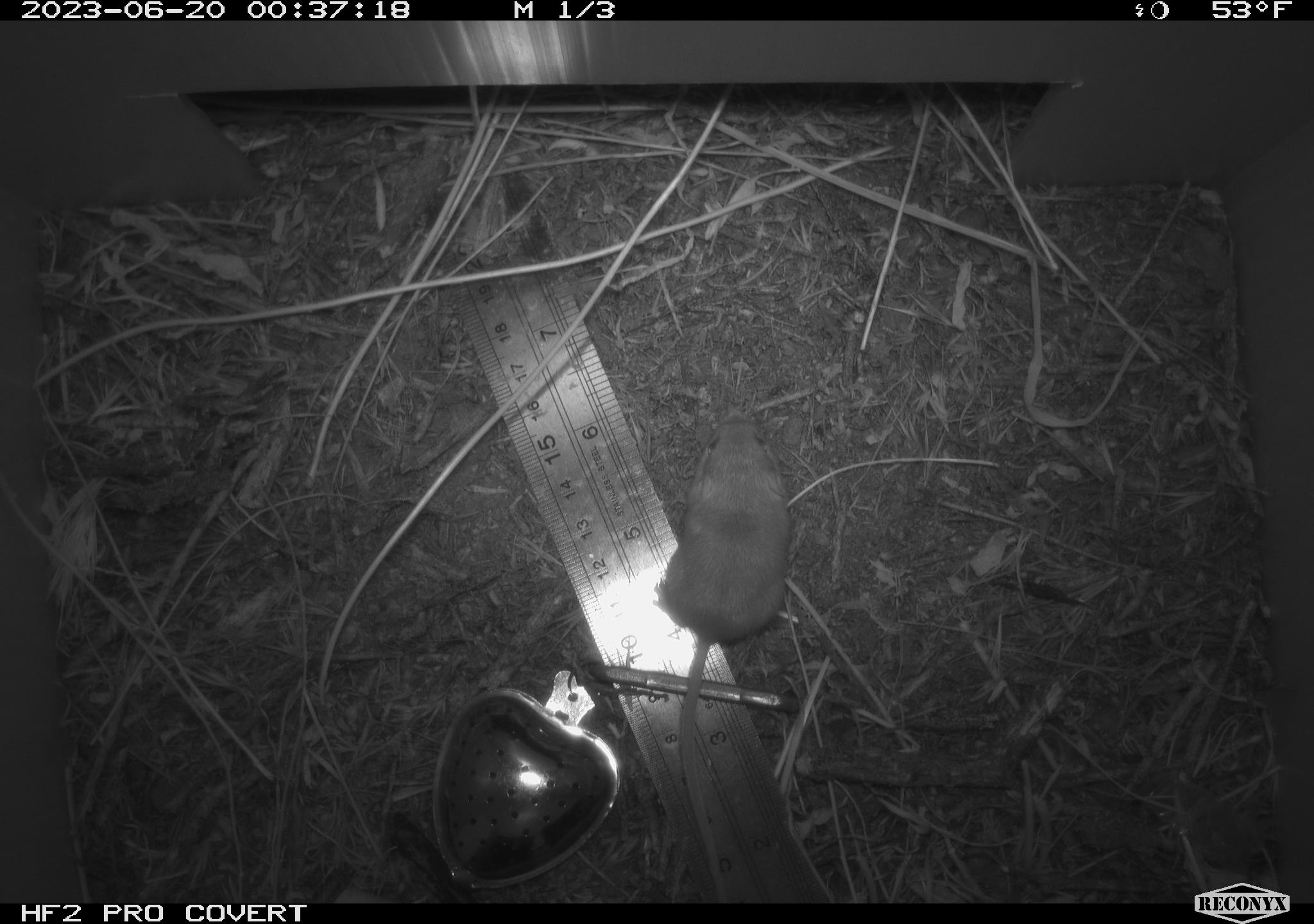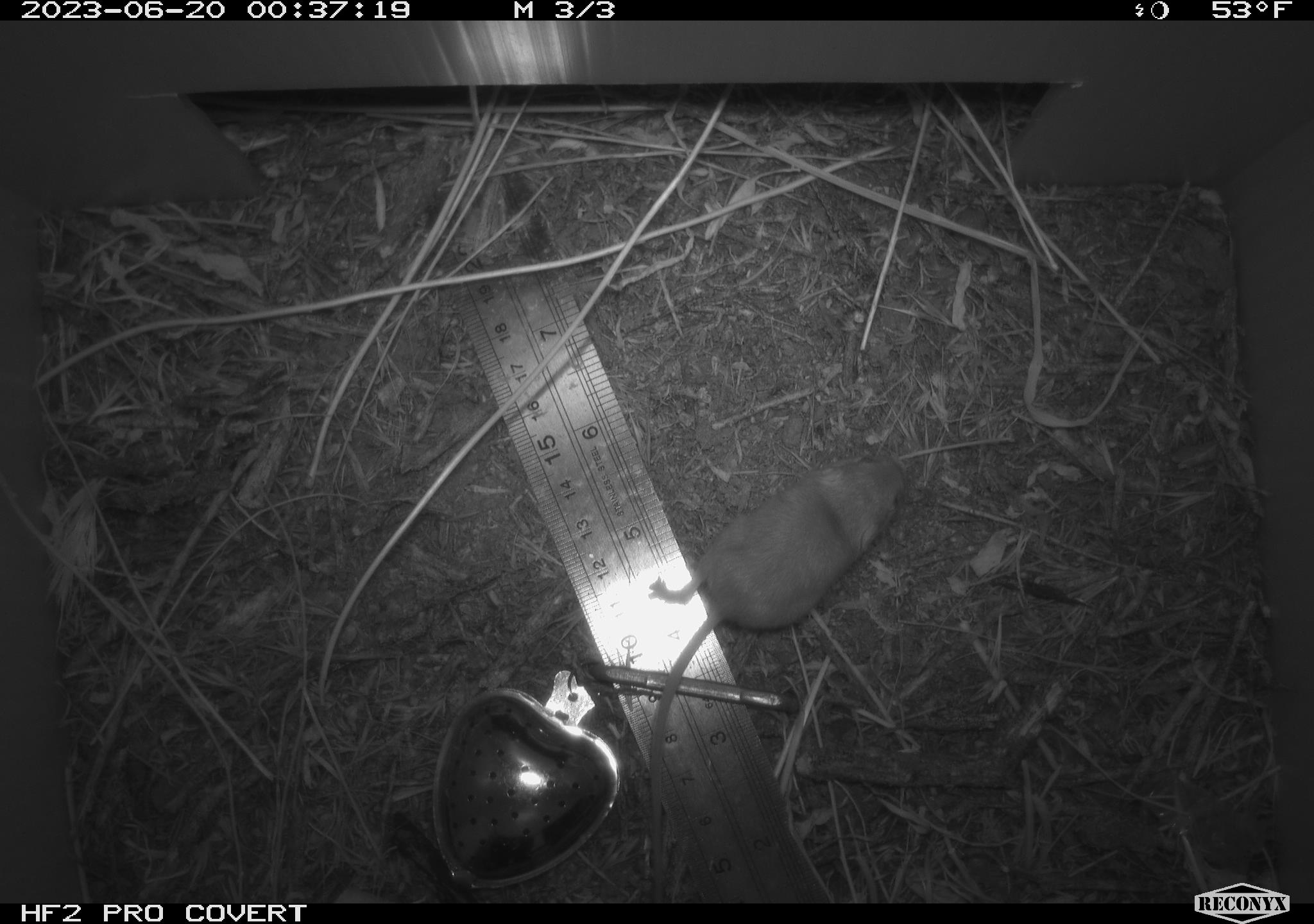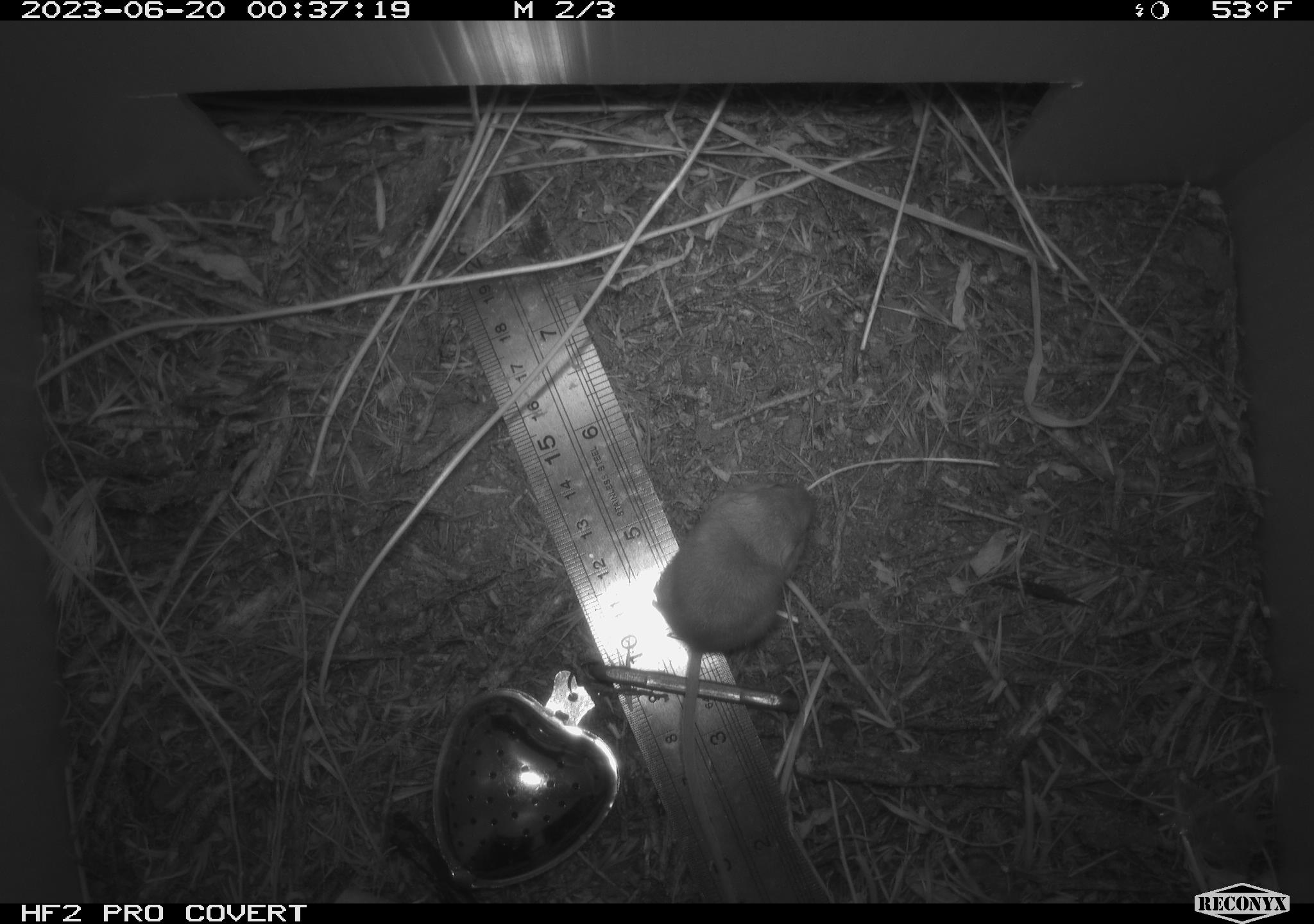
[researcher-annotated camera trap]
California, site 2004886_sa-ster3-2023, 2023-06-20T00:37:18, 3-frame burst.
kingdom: Animalia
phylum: Chordata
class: Mammalia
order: Rodentia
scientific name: Rodentia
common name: mouse species